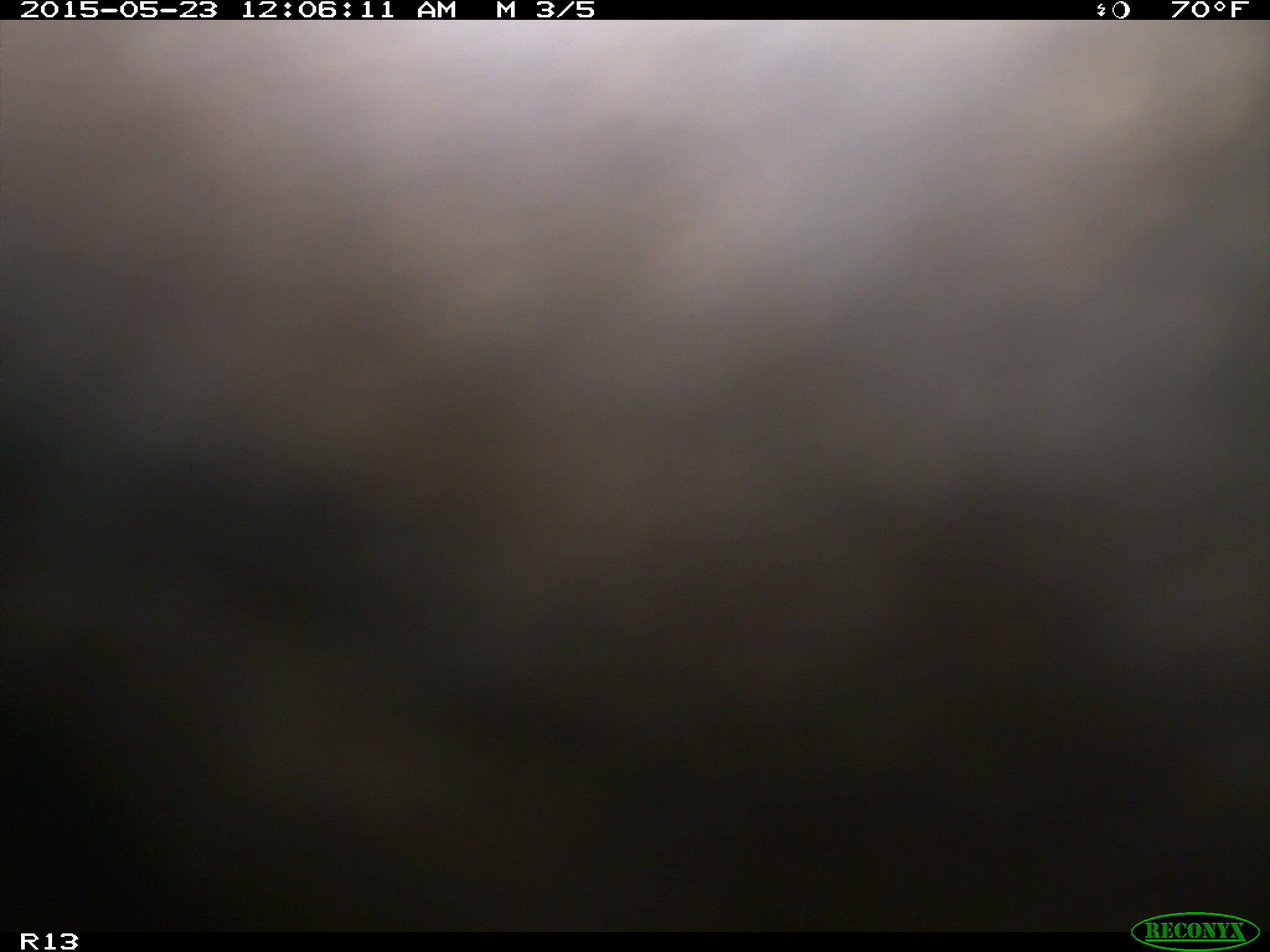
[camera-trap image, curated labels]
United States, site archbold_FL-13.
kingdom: Animalia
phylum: Chordata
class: Mammalia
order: Artiodactyla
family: Bovidae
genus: Bos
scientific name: Bos taurus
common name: domestic cow